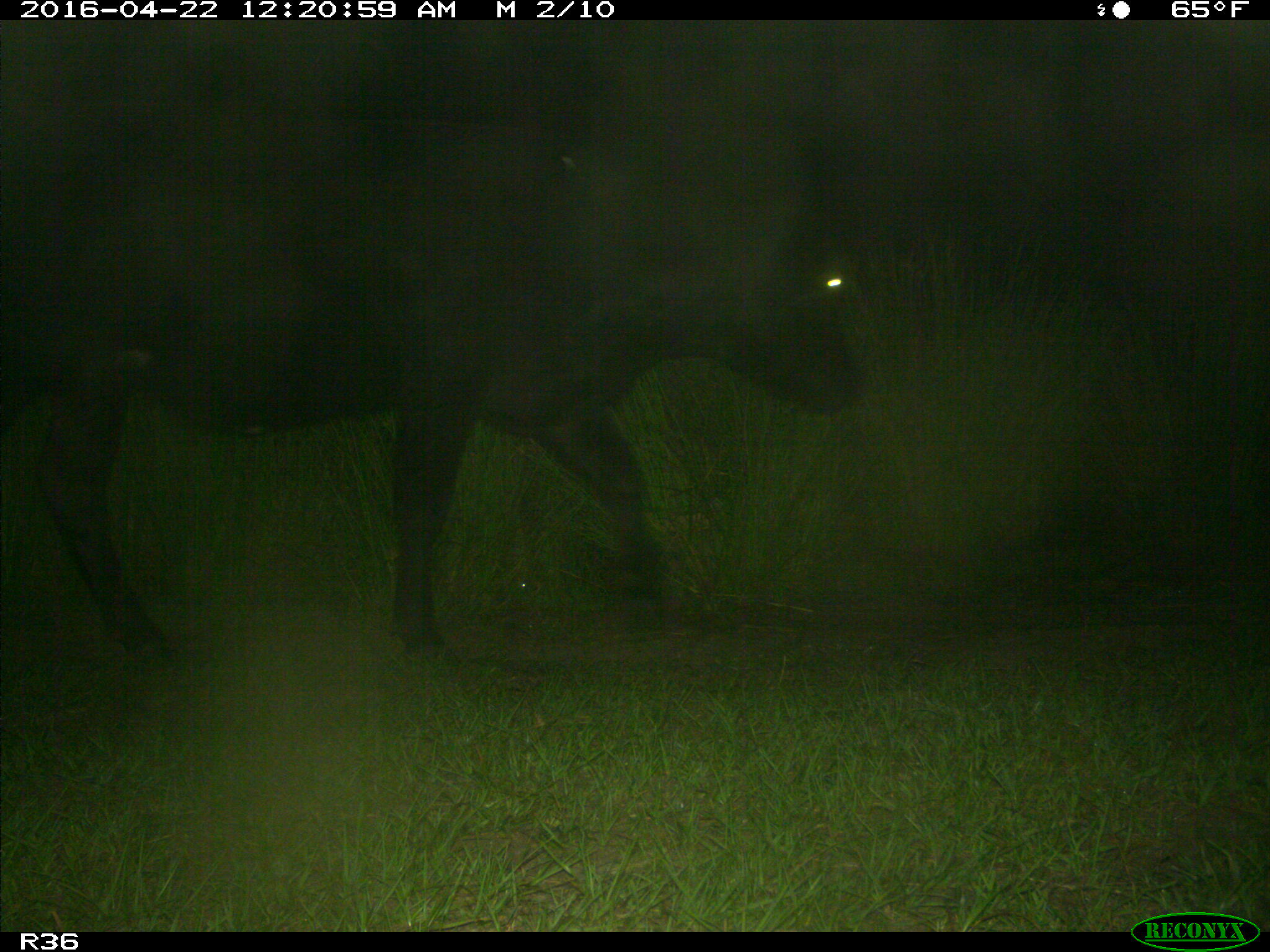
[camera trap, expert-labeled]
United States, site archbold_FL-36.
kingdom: Animalia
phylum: Chordata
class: Mammalia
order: Artiodactyla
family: Bovidae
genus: Bos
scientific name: Bos taurus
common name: domestic cow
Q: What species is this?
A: Bos taurus (domestic cow).